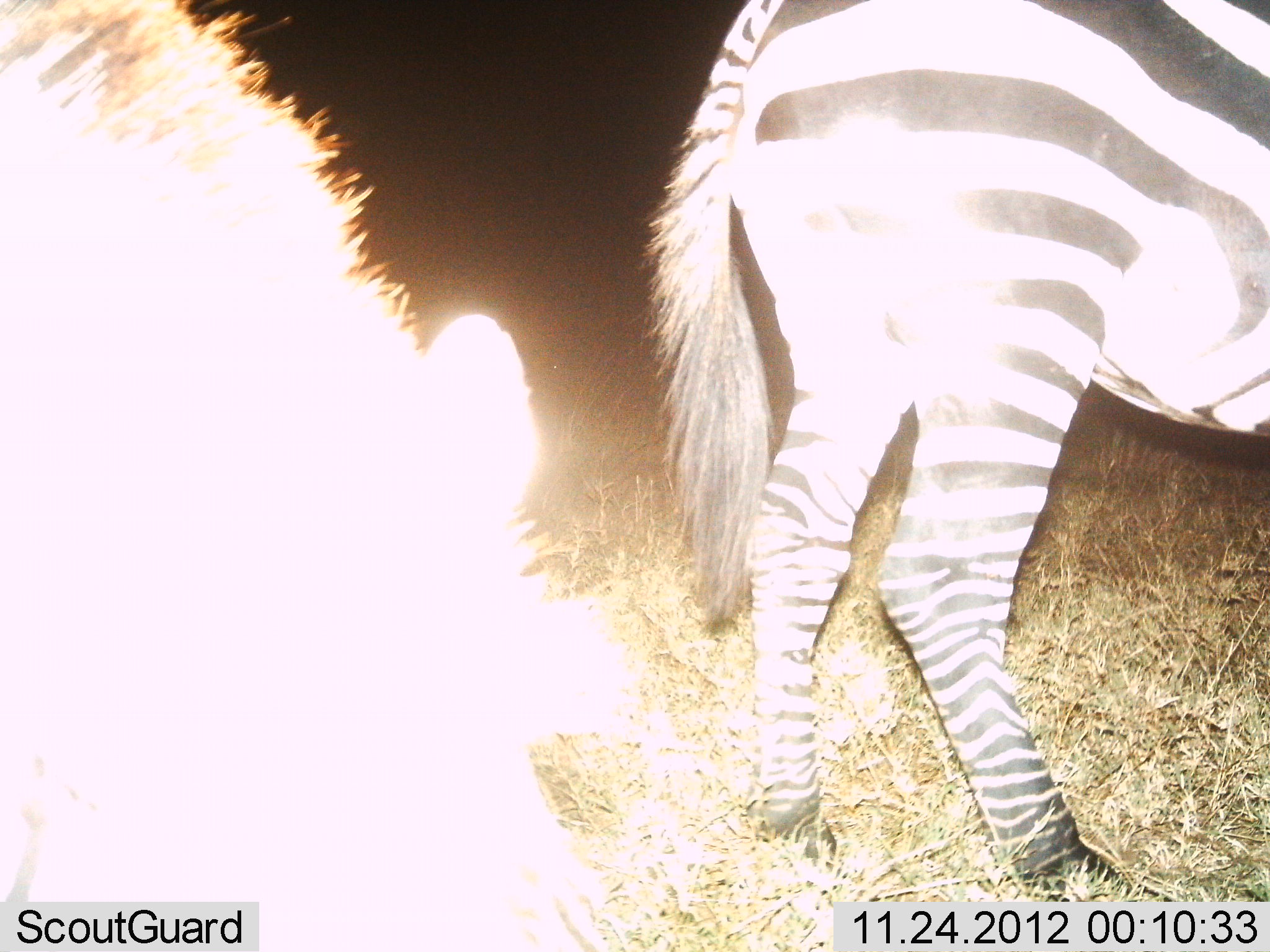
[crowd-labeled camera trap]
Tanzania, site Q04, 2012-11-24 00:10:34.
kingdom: Animalia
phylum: Chordata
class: Mammalia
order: Perissodactyla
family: Equidae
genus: Equus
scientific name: Equus quagga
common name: plains zebra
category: zebra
Zebra (plains zebra) (Equus quagga), count 2. Behavior (volunteer vote fractions): standing 82%, resting 0%, moving 18%, interacting 0%. Young present (vote fraction): 0%. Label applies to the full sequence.